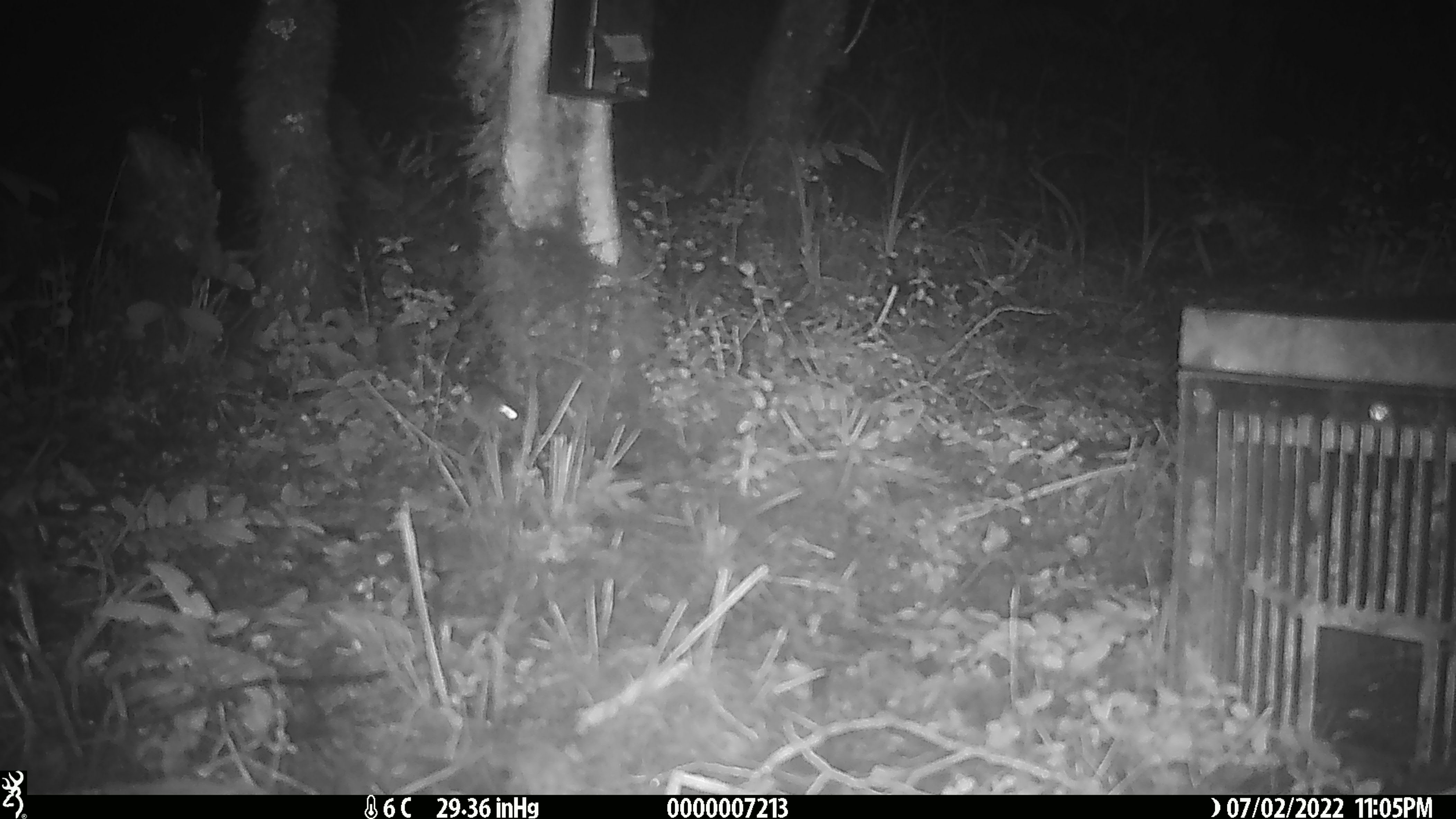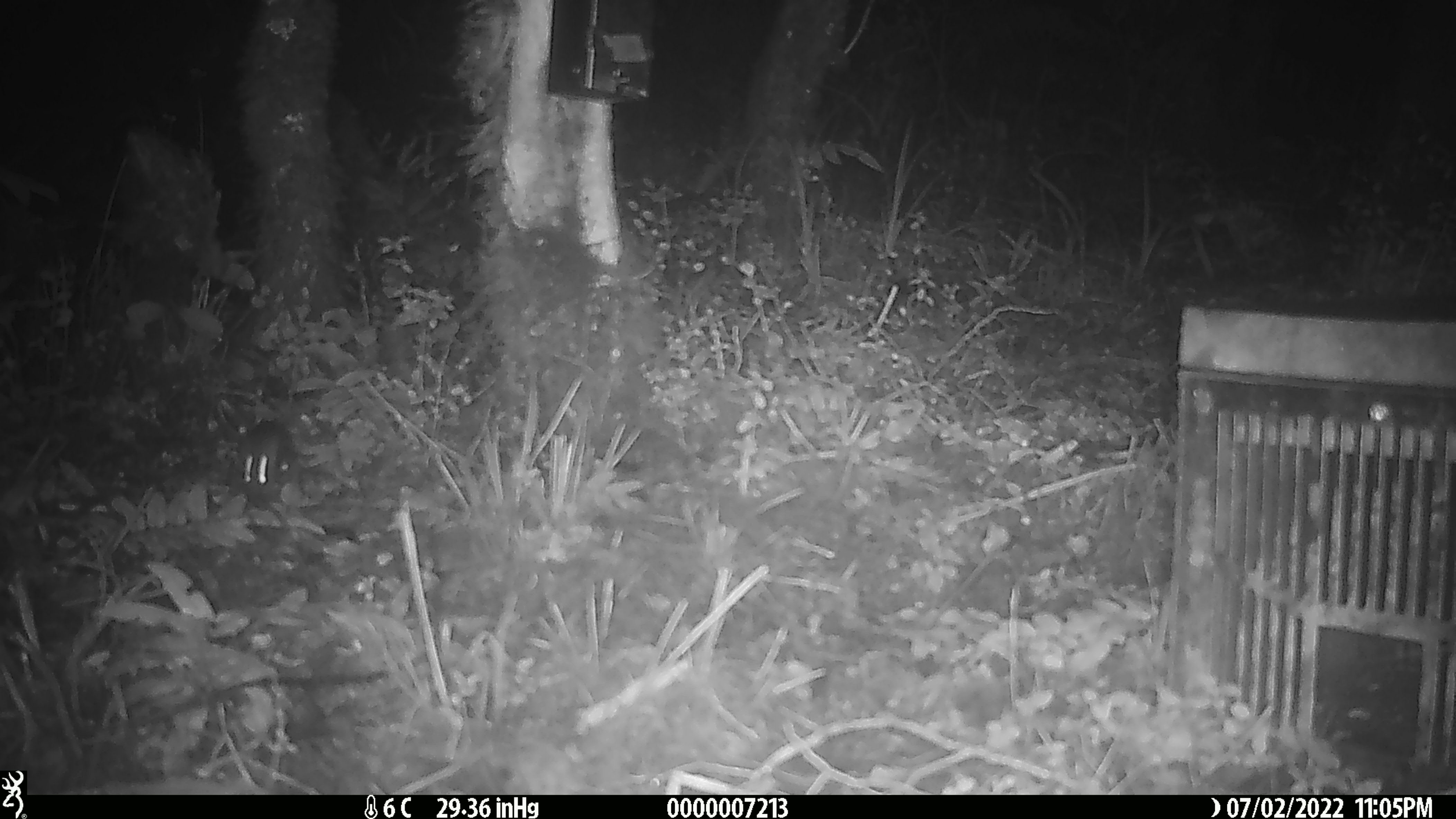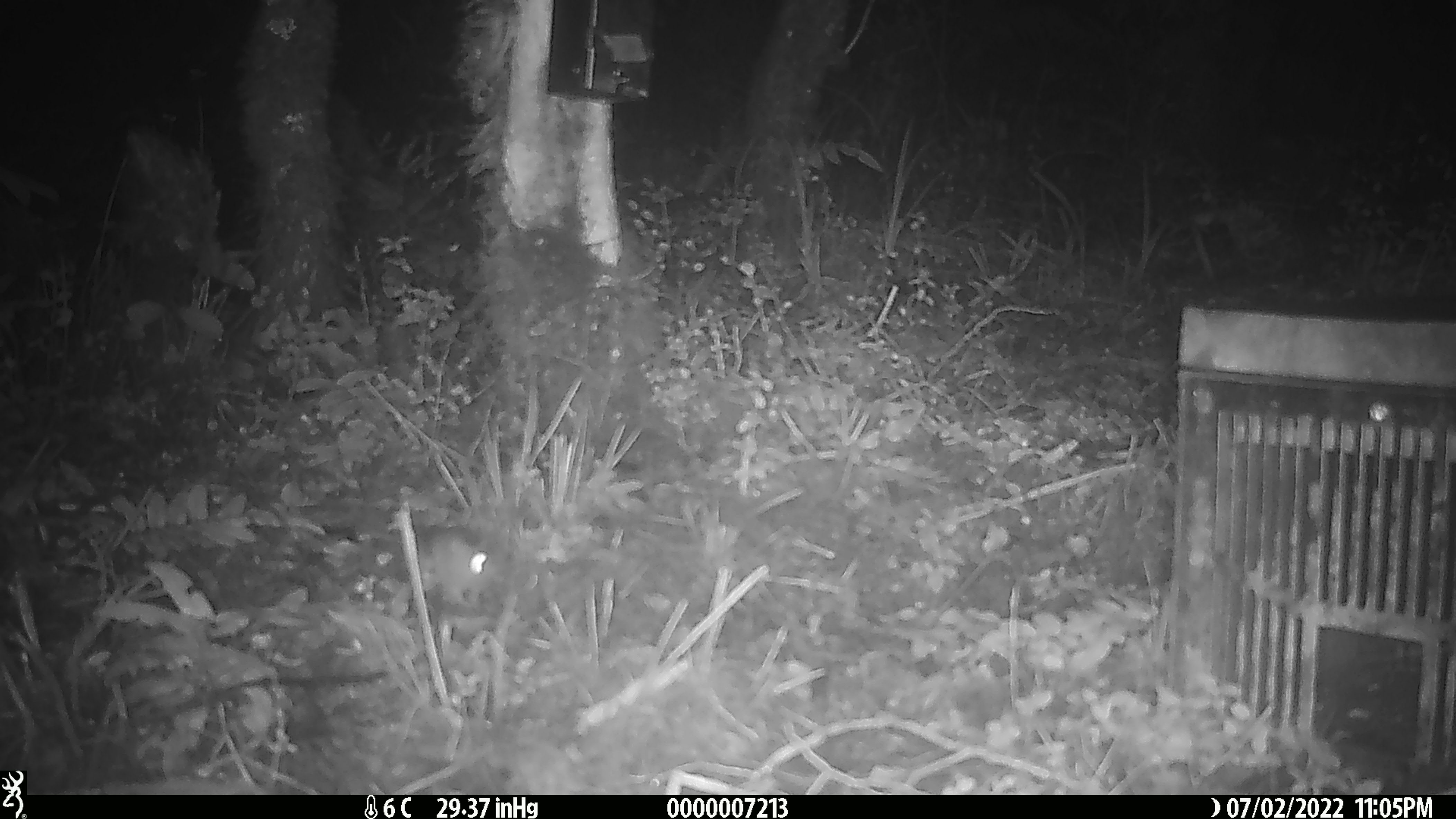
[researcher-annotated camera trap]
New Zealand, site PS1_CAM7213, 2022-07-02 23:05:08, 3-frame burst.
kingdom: Animalia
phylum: Chordata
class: Mammalia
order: Rodentia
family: Muridae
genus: Mus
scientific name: Mus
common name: mouse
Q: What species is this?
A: Mouse (Mus).